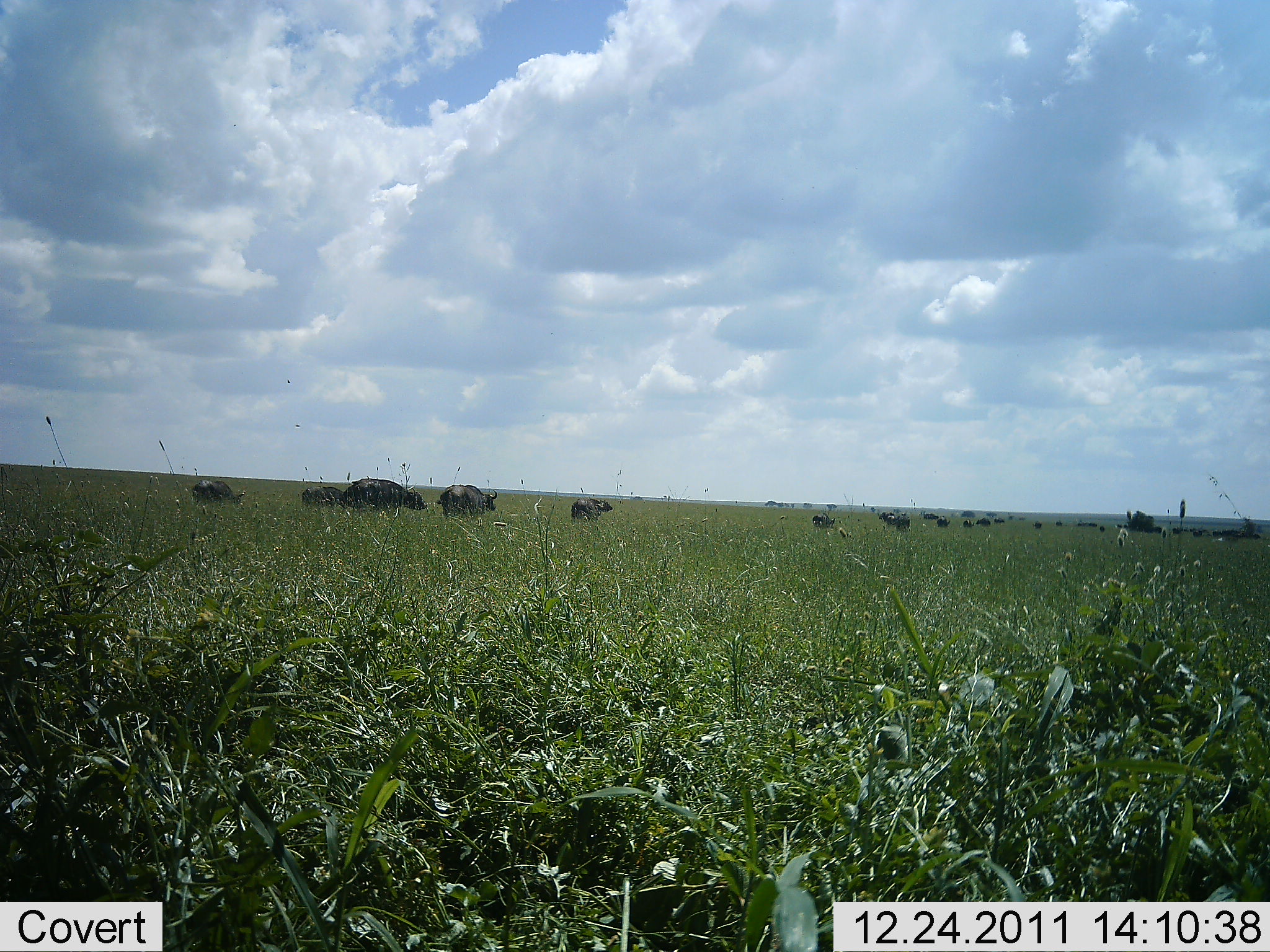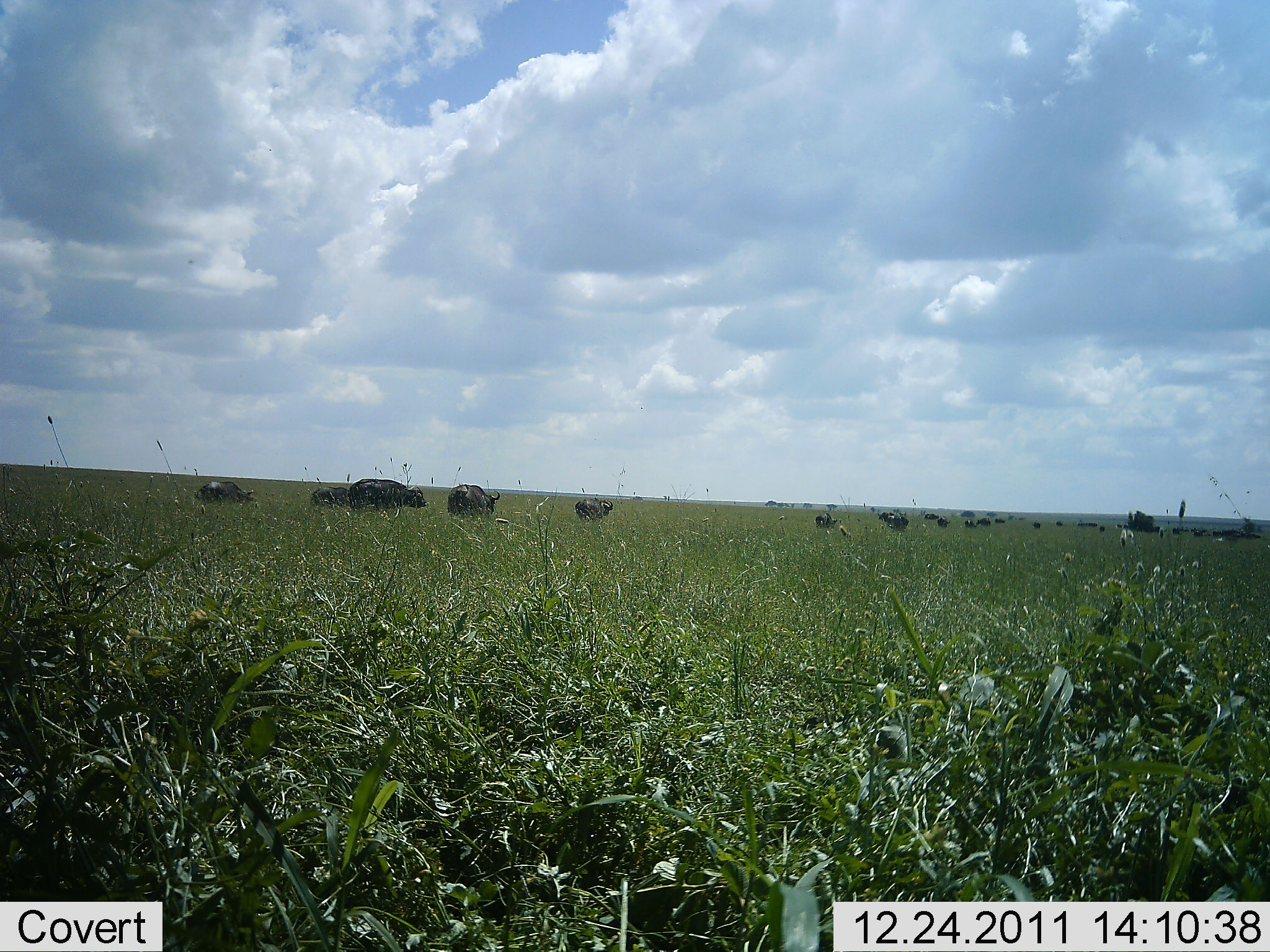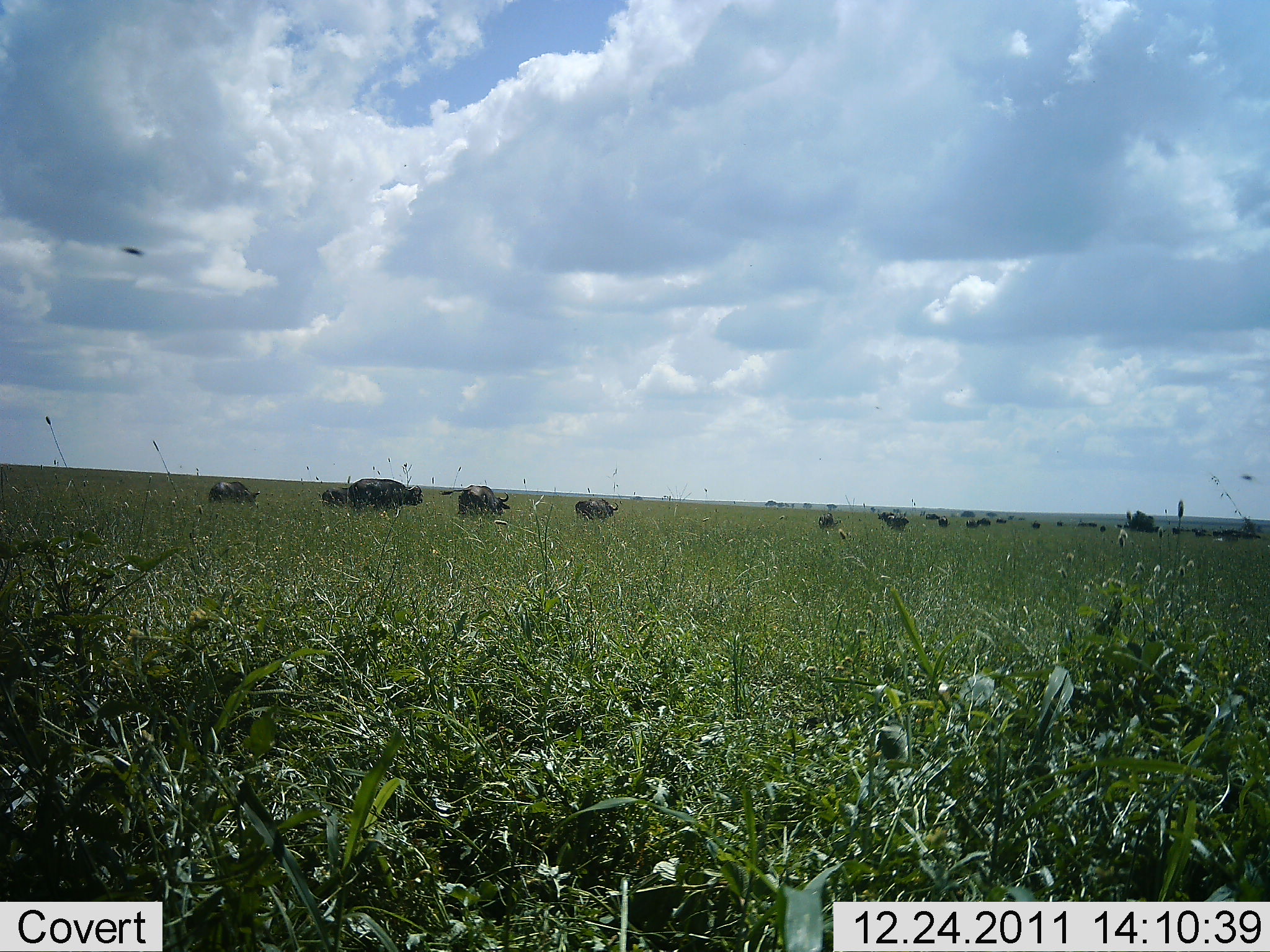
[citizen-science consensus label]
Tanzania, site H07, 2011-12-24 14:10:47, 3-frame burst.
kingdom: Animalia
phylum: Chordata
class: Mammalia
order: Artiodactyla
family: Bovidae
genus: Syncerus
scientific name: Syncerus caffer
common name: cape buffalo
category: buffalo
Buffalo (cape buffalo) (Syncerus caffer), count 11-50. Behavior (volunteer vote fractions): standing 8%, resting 0%, moving 100%, interacting 0%. Young present (vote fraction): 0%. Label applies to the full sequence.